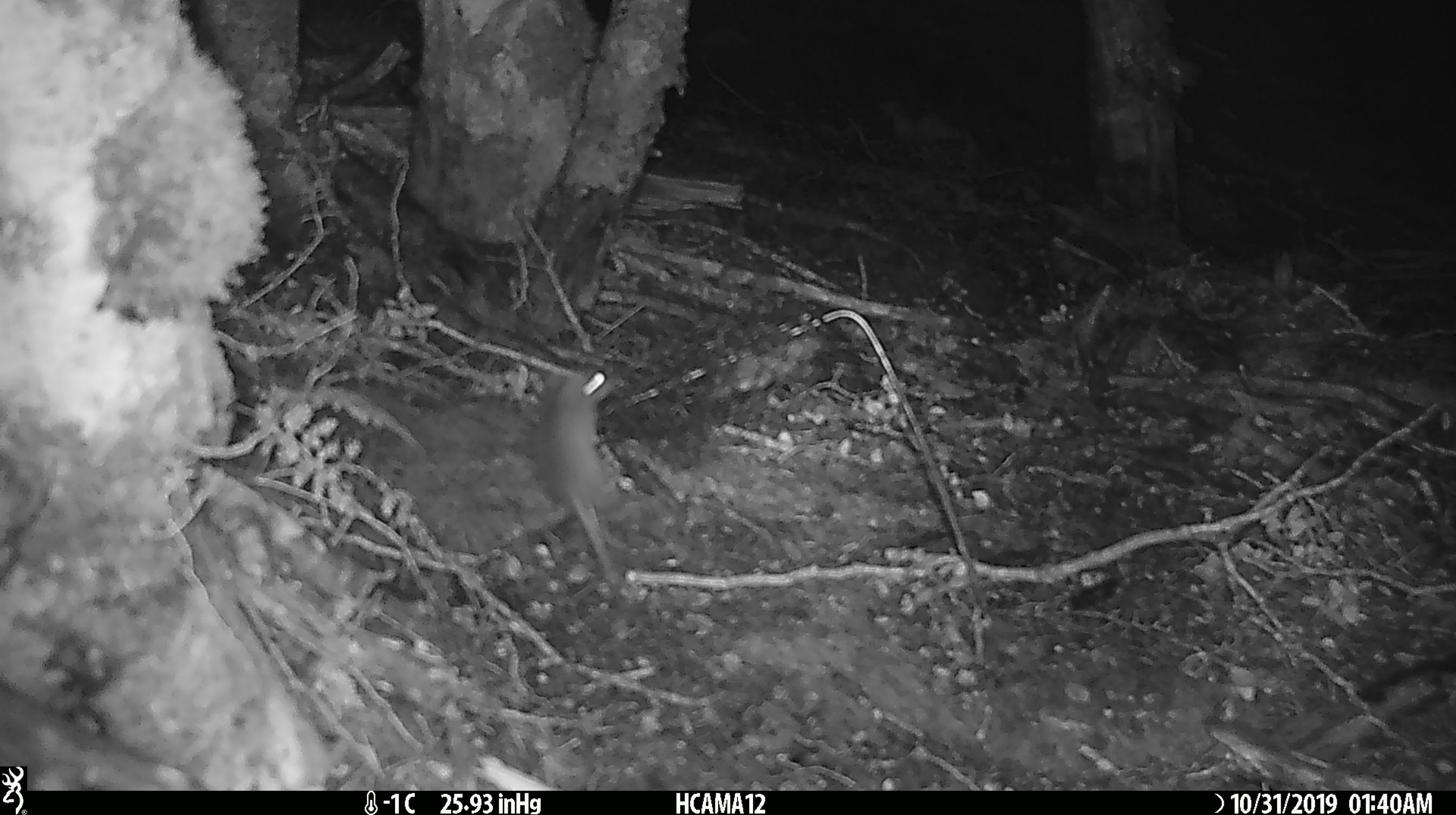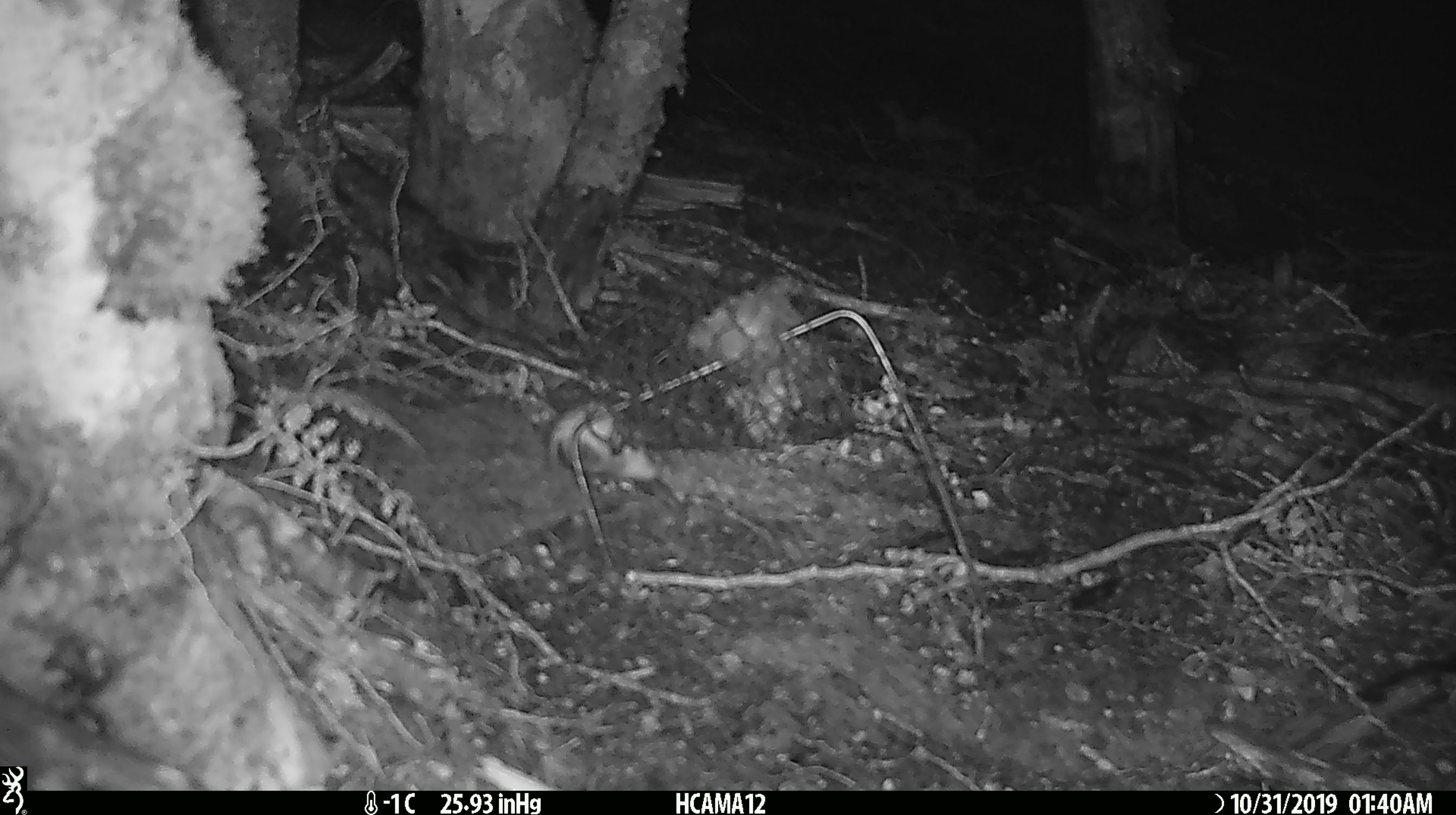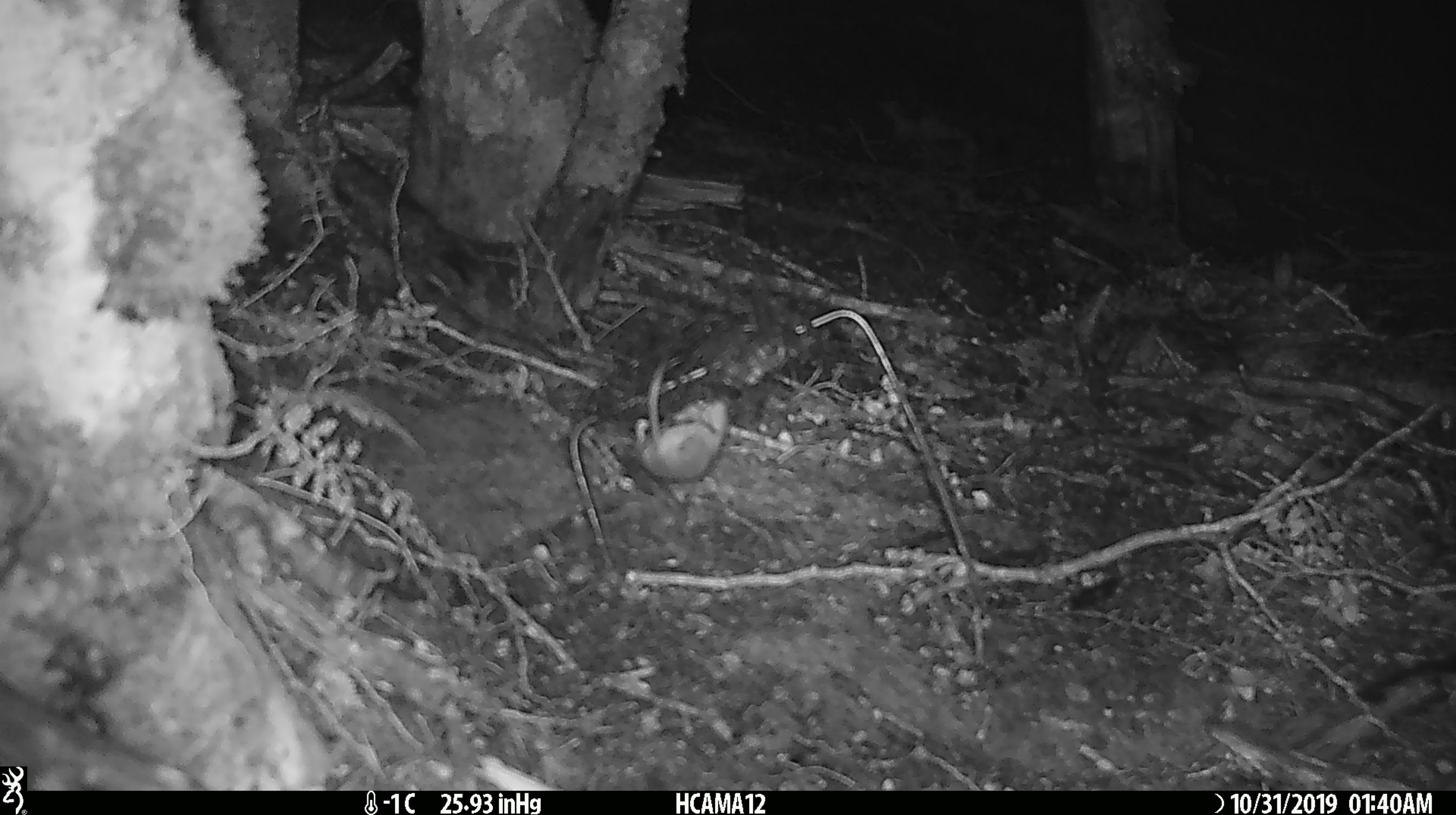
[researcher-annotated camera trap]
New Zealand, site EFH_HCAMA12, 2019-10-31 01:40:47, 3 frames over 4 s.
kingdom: Animalia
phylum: Chordata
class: Mammalia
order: Rodentia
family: Muridae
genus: Mus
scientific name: Mus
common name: mouse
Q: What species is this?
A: Mouse (Mus).